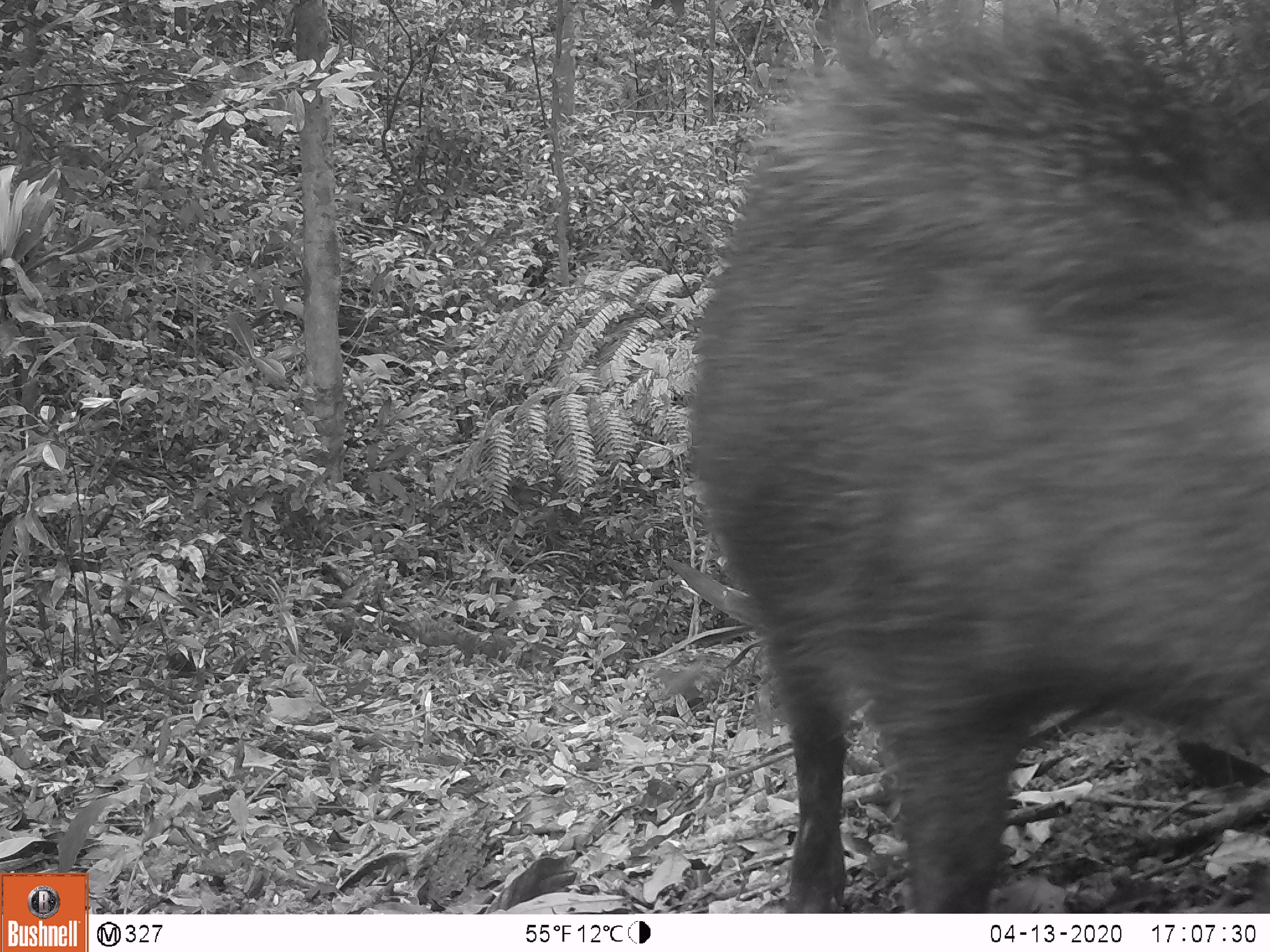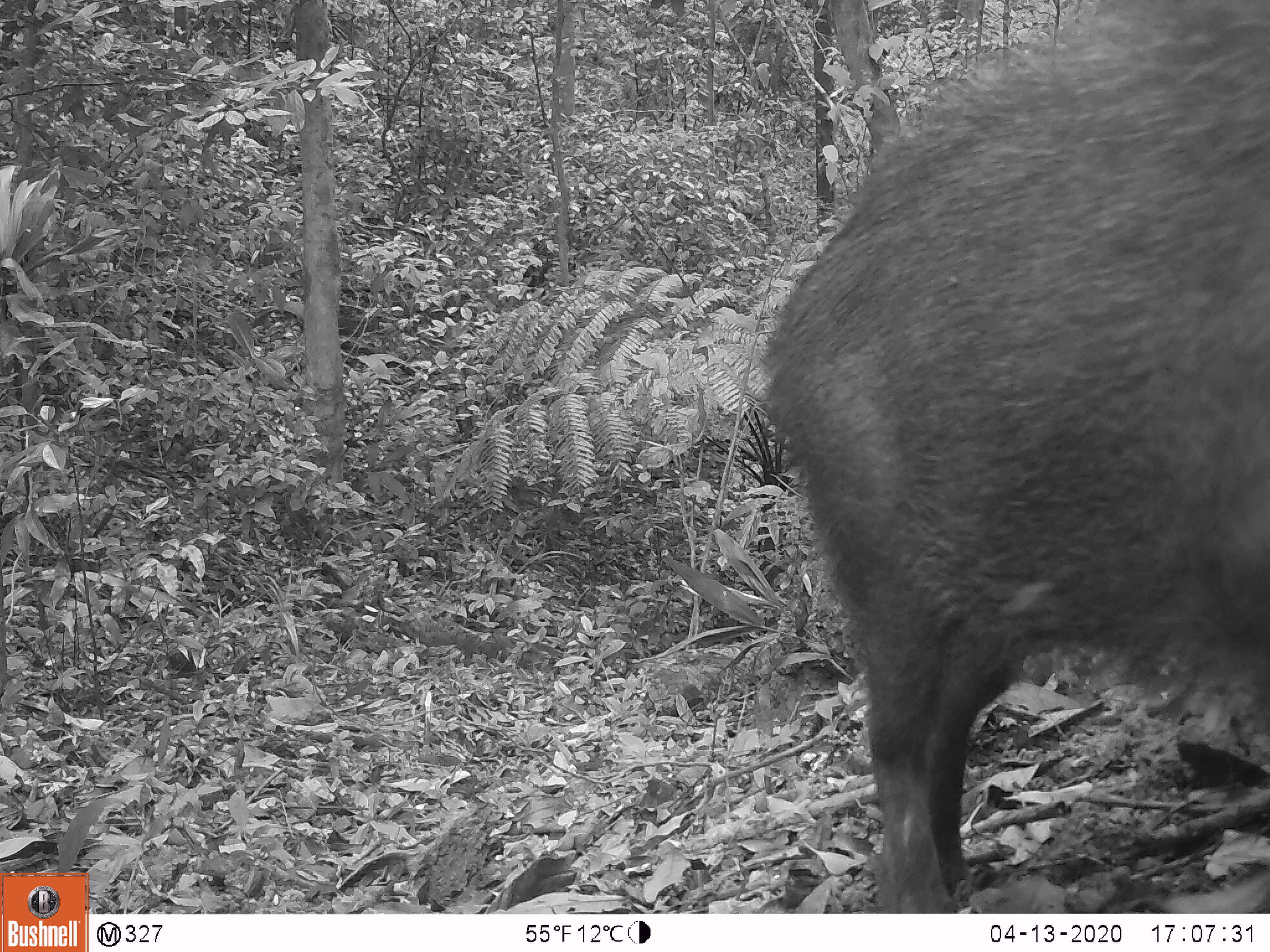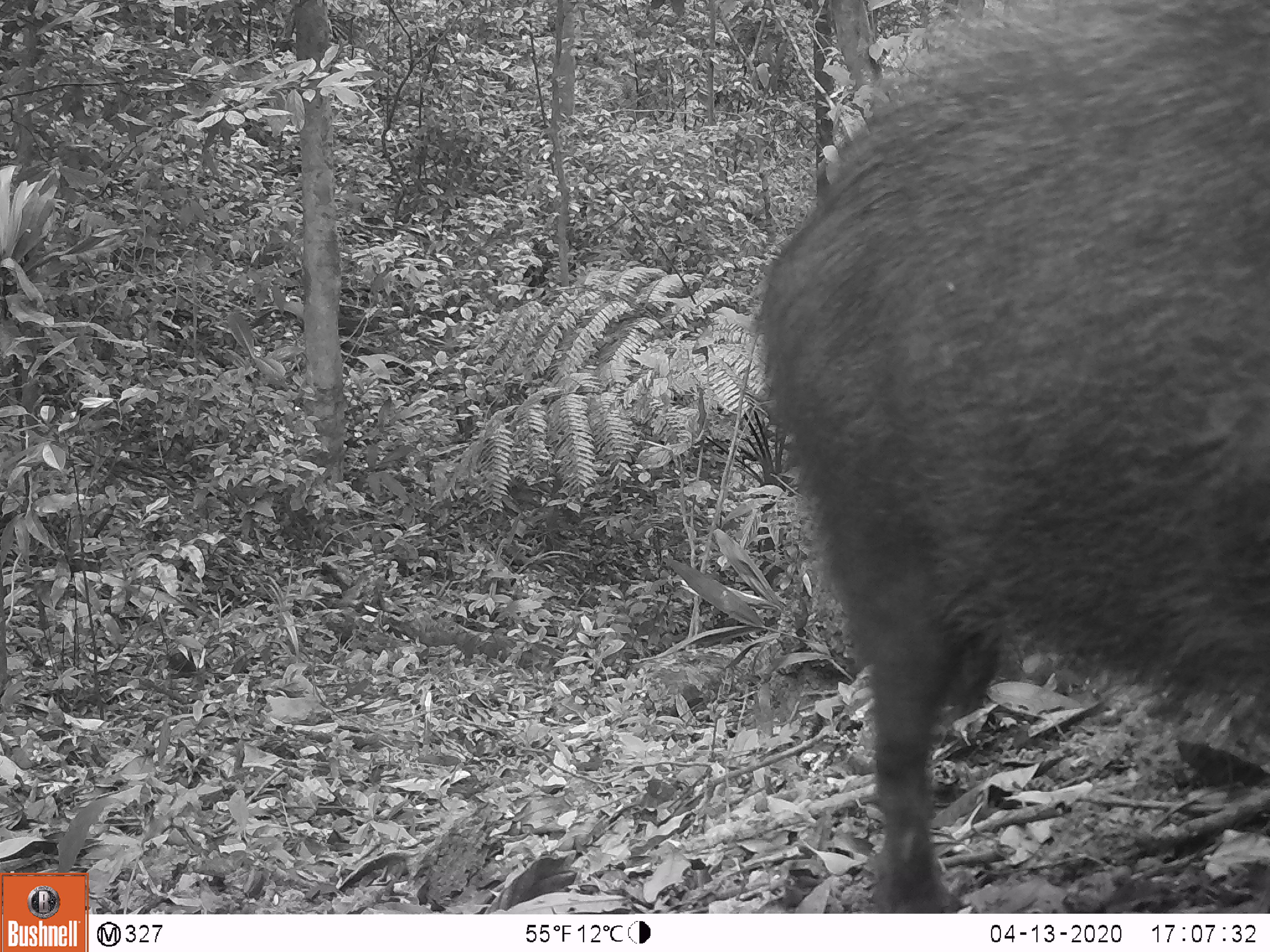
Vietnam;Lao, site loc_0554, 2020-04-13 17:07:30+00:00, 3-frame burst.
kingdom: Animalia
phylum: Chordata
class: Mammalia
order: Artiodactyla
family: Suidae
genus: Sus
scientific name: Sus scrofa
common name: eurasian wild pig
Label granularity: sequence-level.